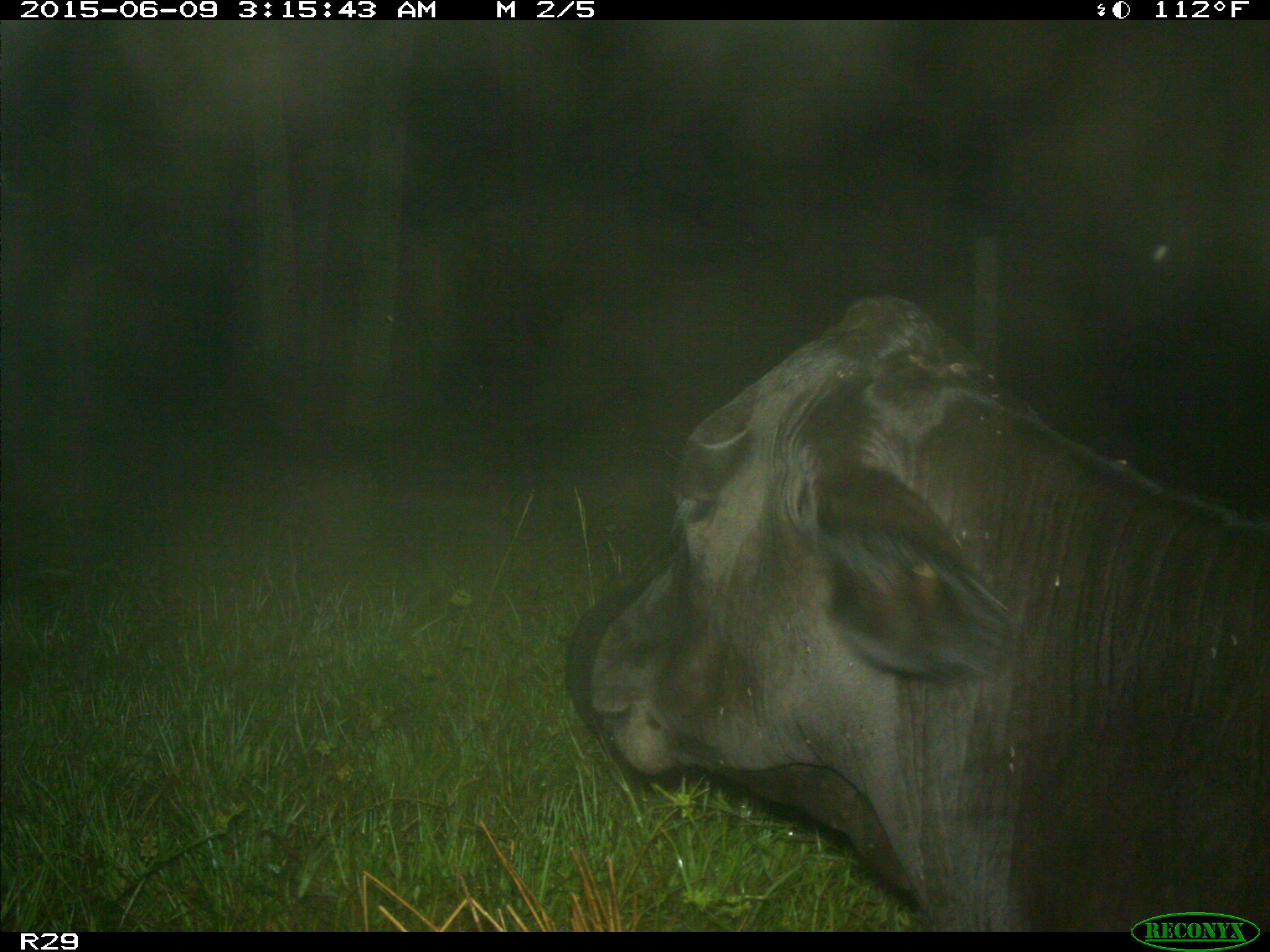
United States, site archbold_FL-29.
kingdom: Animalia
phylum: Chordata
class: Mammalia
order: Artiodactyla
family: Bovidae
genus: Bos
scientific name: Bos taurus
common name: domestic cow